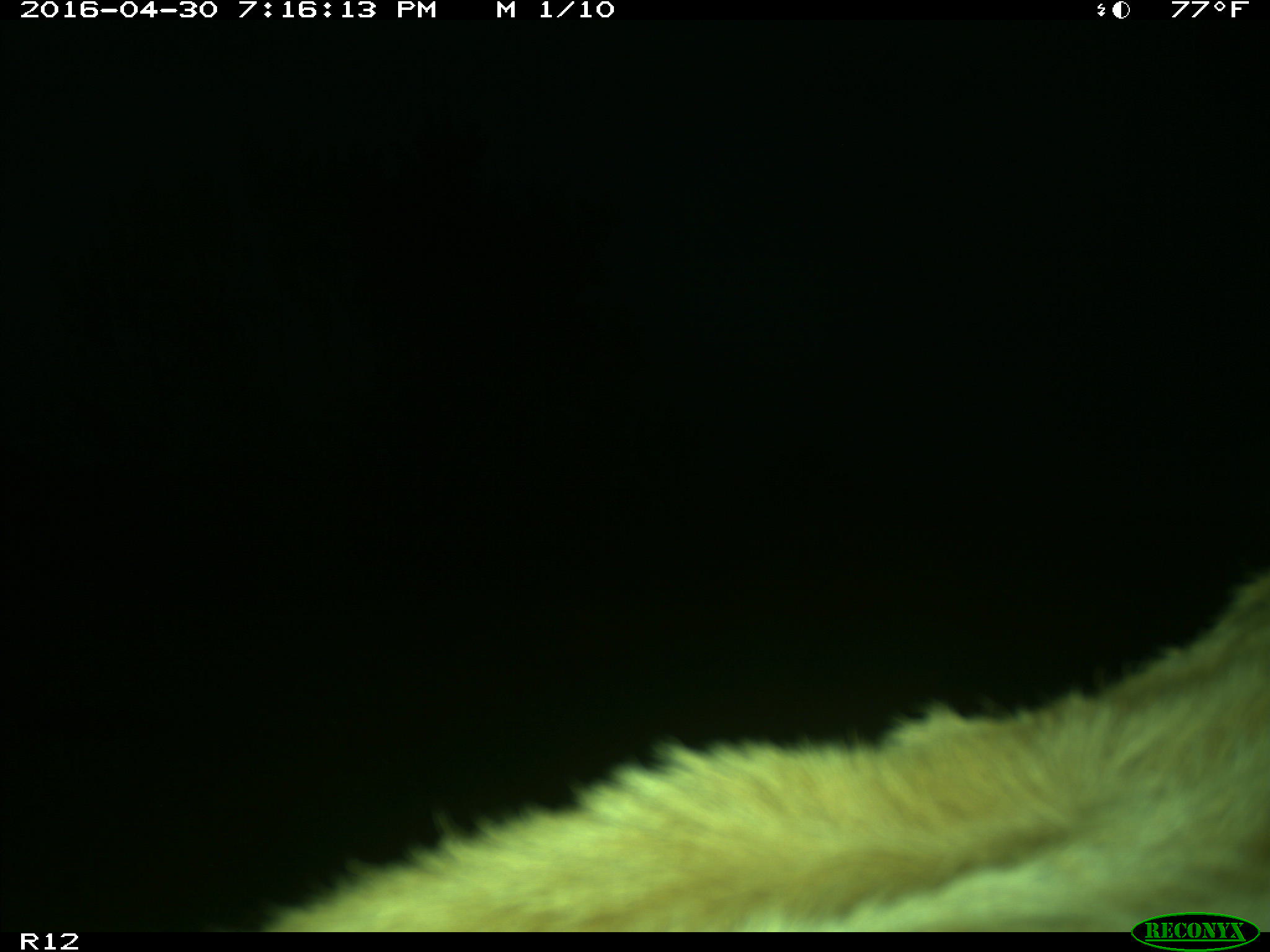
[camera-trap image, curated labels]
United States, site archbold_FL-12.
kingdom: Animalia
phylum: Chordata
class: Mammalia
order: Artiodactyla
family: Bovidae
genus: Bos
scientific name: Bos taurus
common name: domestic cow